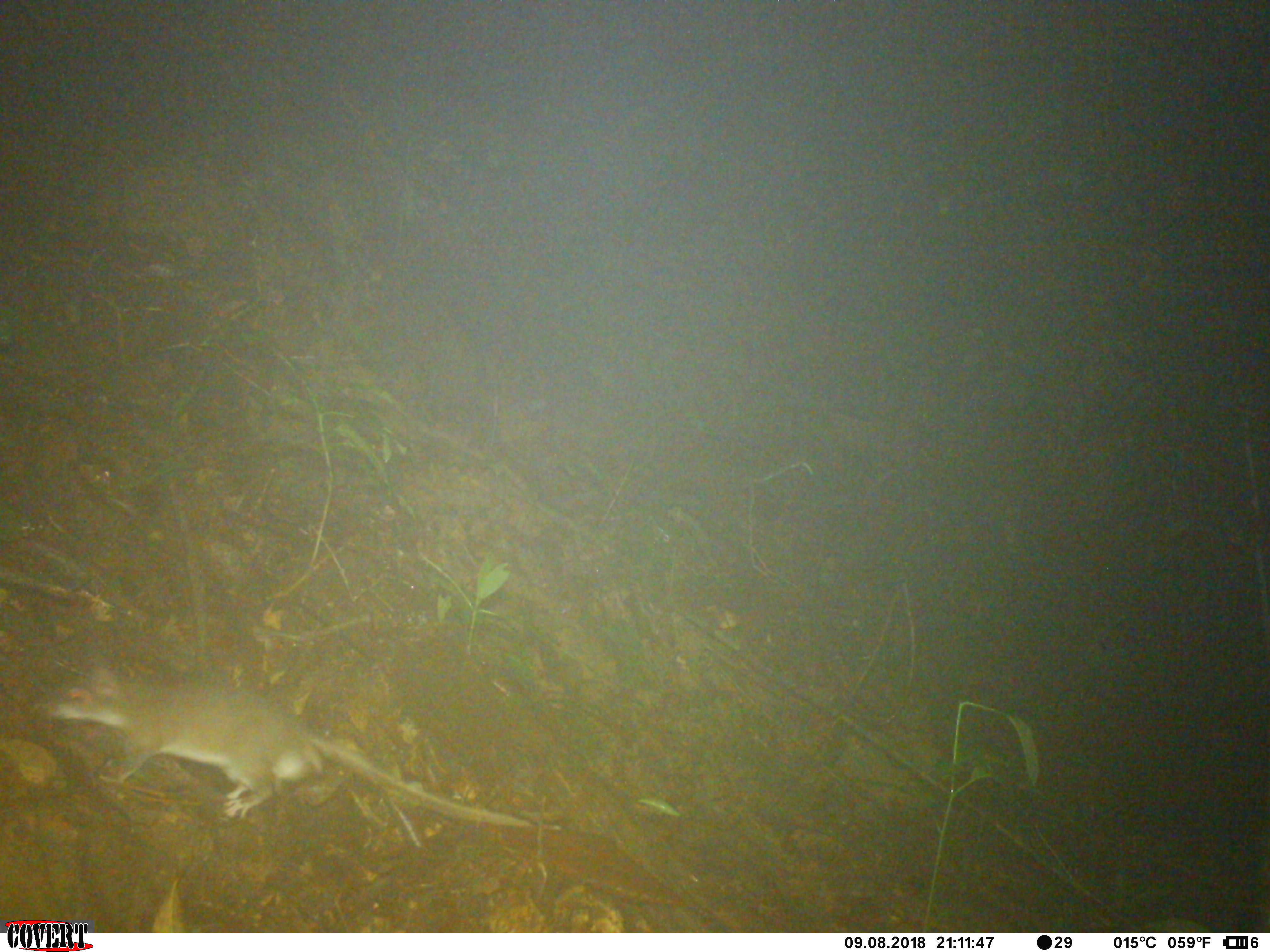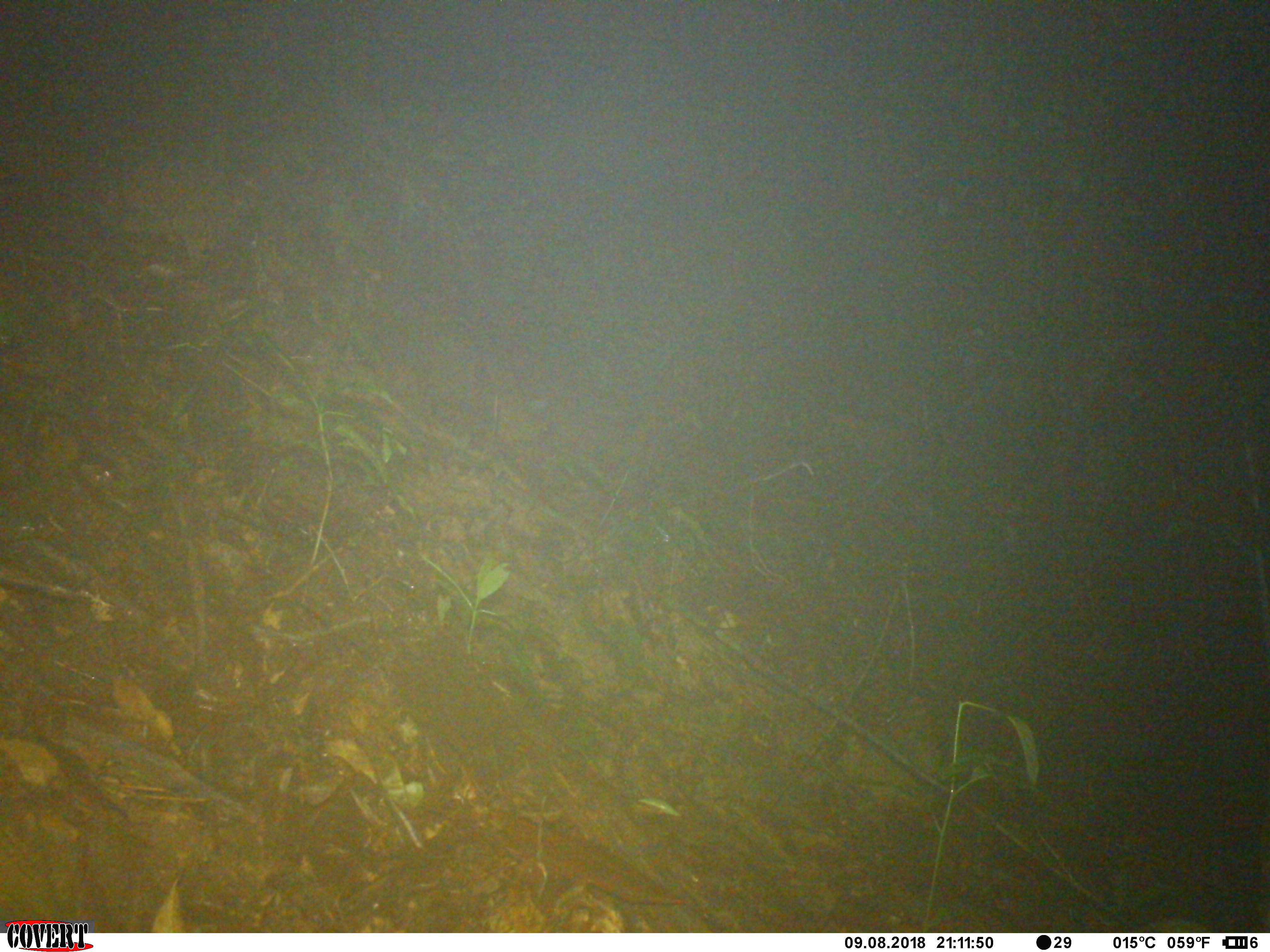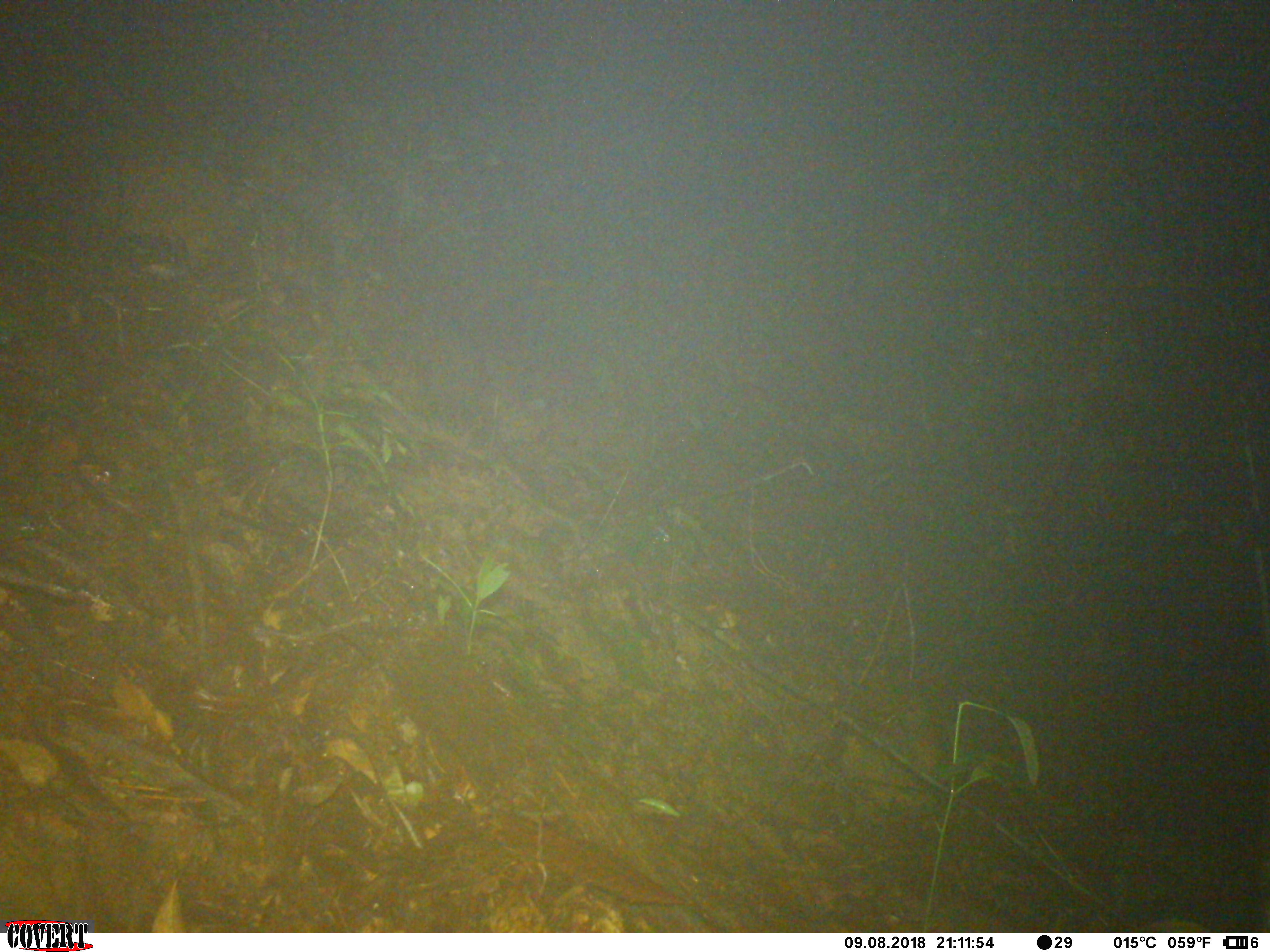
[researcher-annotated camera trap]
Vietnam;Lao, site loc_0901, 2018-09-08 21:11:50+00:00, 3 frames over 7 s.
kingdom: Animalia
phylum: Chordata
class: Mammalia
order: Rodentia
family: Muridae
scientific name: Muridae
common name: old-world mice and rats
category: unidentified murid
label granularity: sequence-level